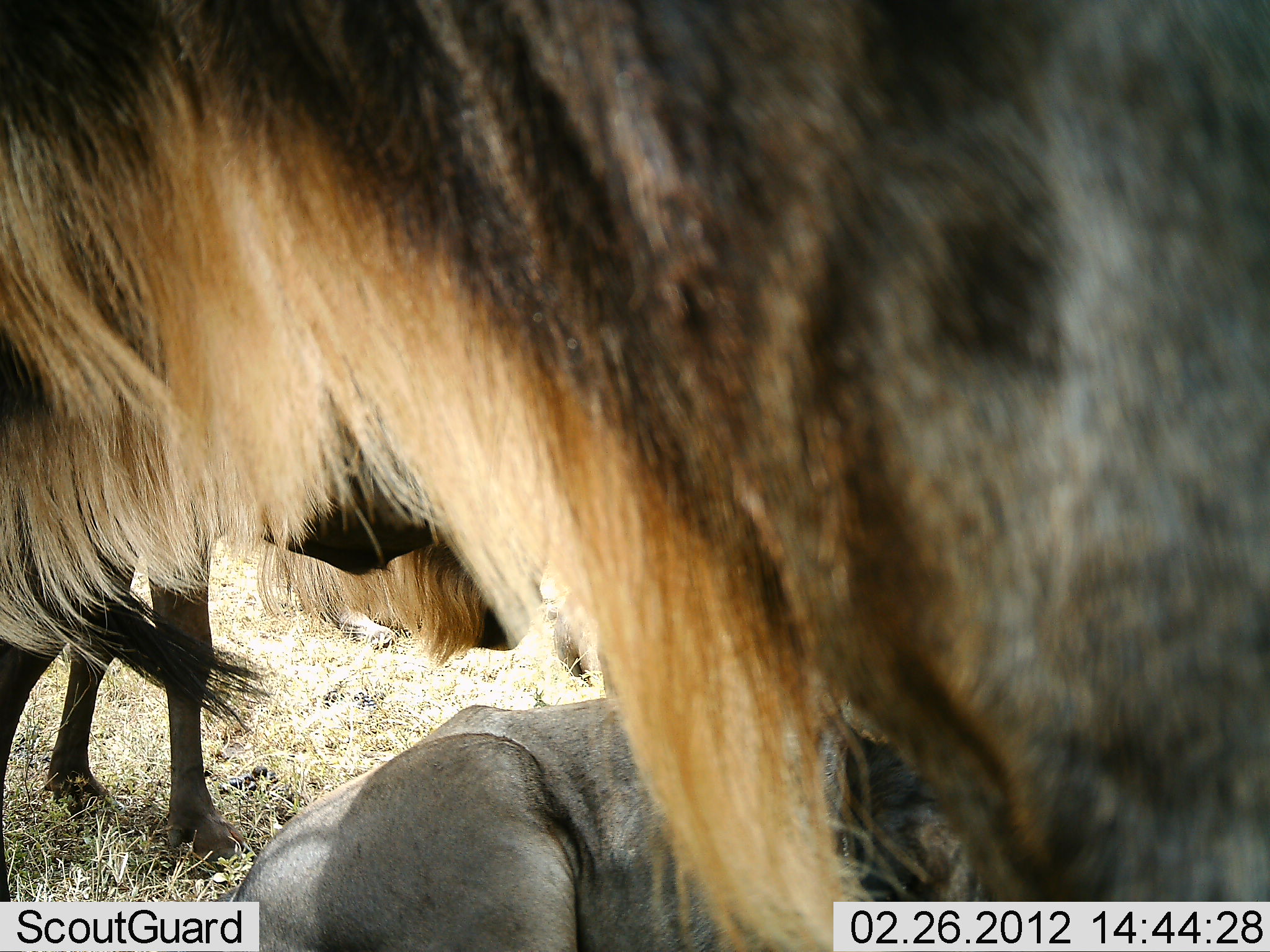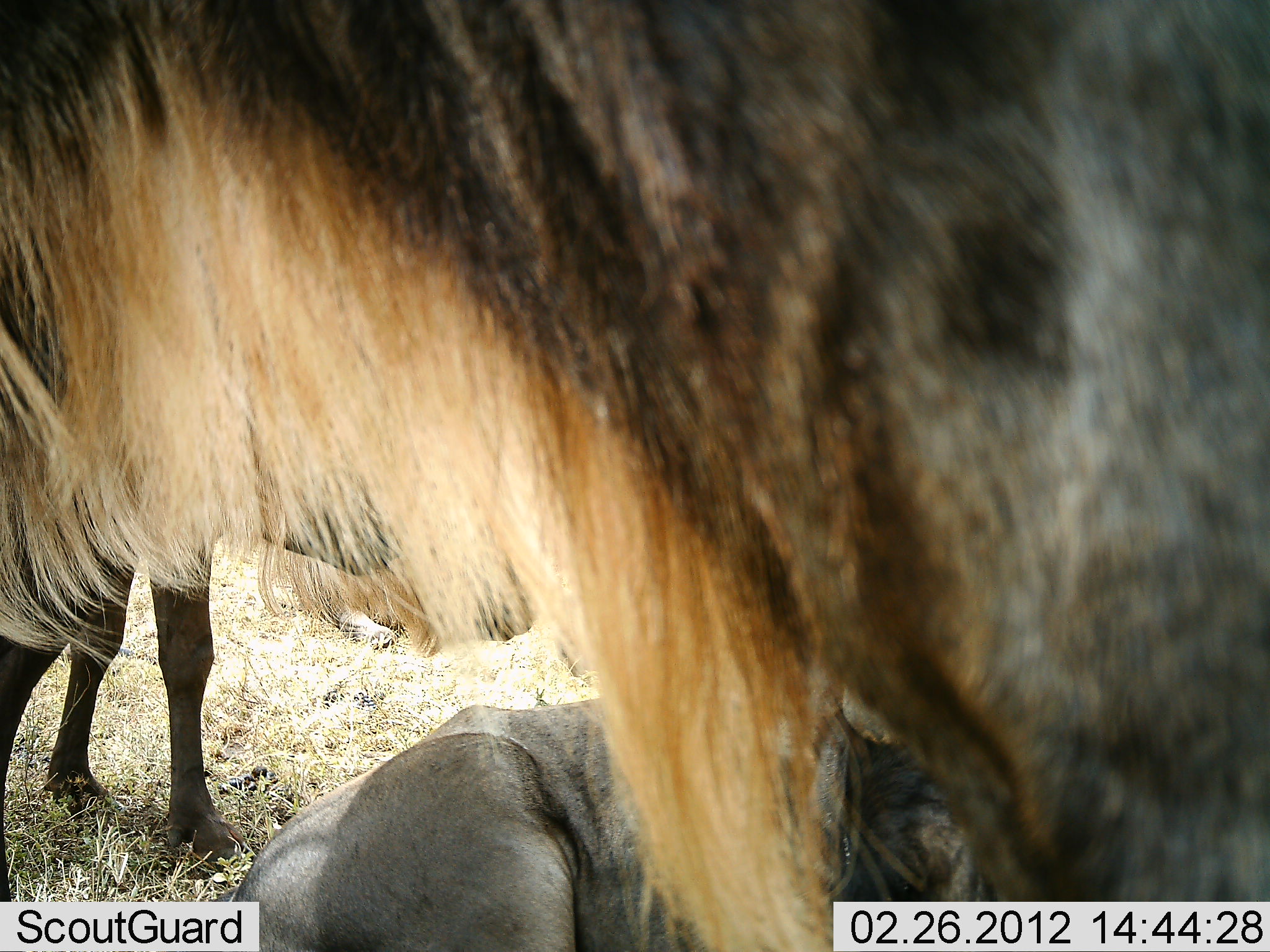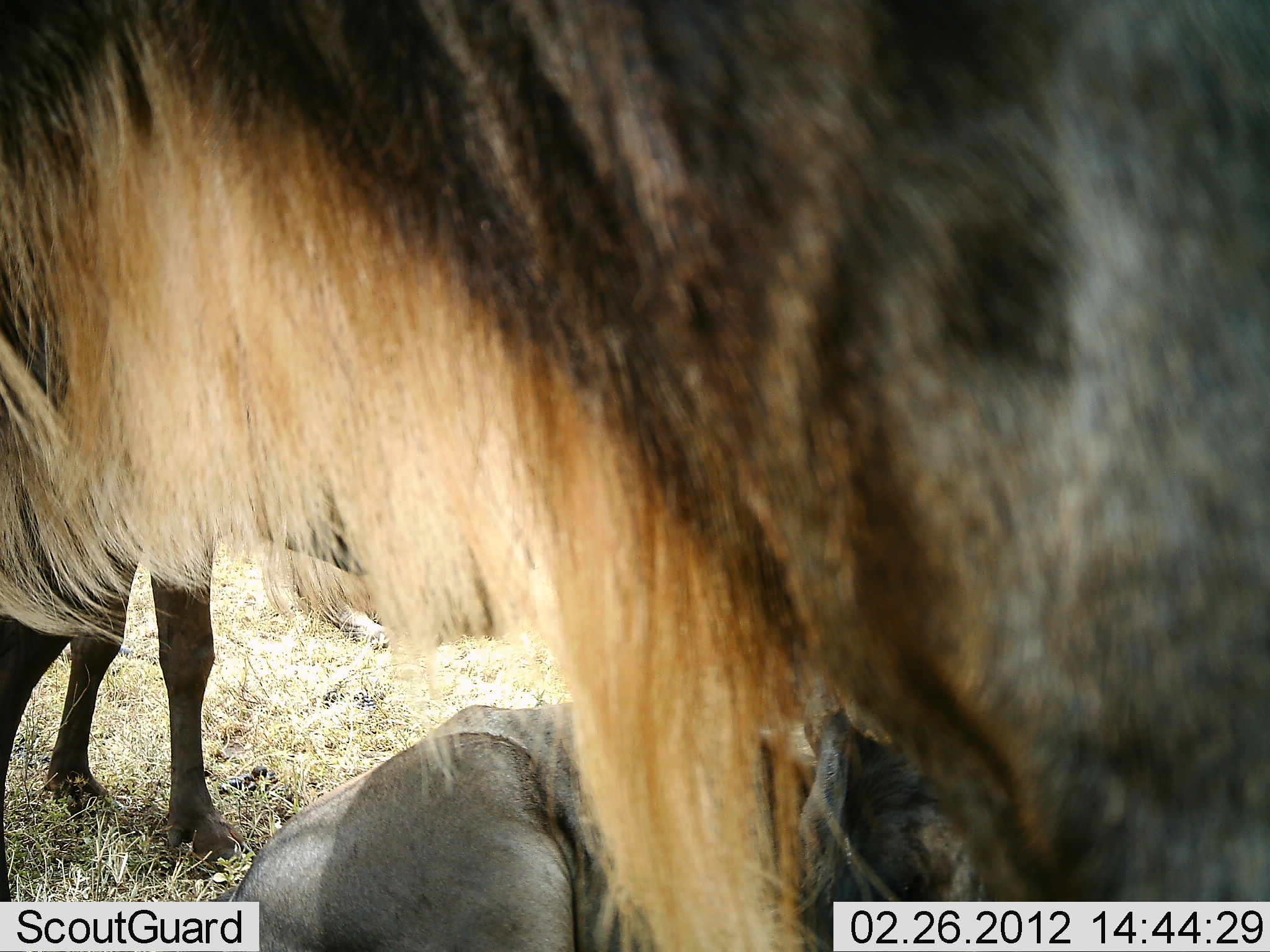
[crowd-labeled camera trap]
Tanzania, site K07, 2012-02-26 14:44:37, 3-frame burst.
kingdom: Animalia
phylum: Chordata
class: Mammalia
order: Artiodactyla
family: Bovidae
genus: Connochaetes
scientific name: Connochaetes taurinus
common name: blue wildebeest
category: wildebeest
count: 3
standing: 81%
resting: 90%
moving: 0%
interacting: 0%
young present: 10%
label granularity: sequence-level